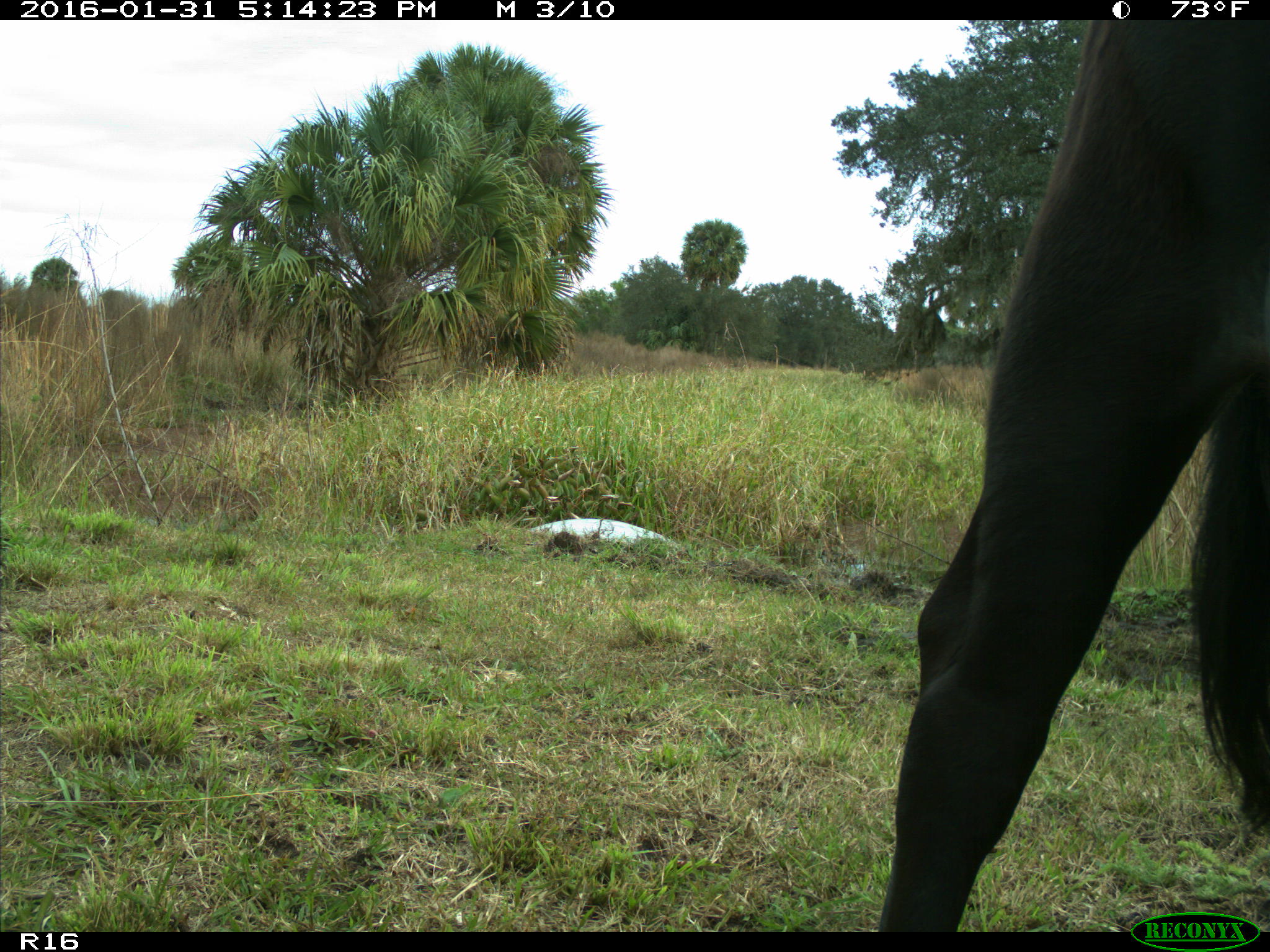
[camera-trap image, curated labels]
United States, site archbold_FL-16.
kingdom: Animalia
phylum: Chordata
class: Mammalia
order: Artiodactyla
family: Bovidae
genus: Bos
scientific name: Bos taurus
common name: domestic cow